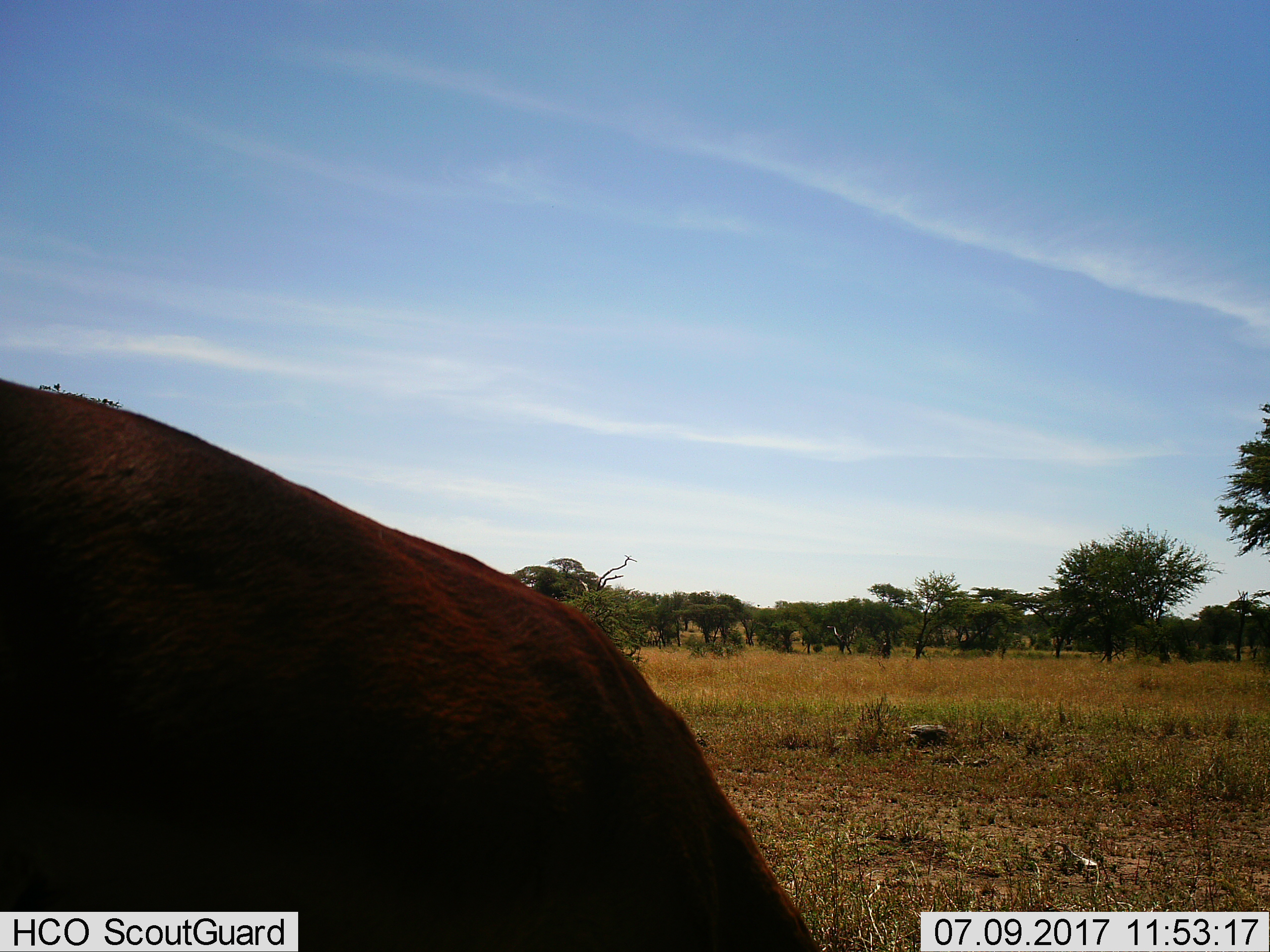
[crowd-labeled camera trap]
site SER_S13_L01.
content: unidentified animal